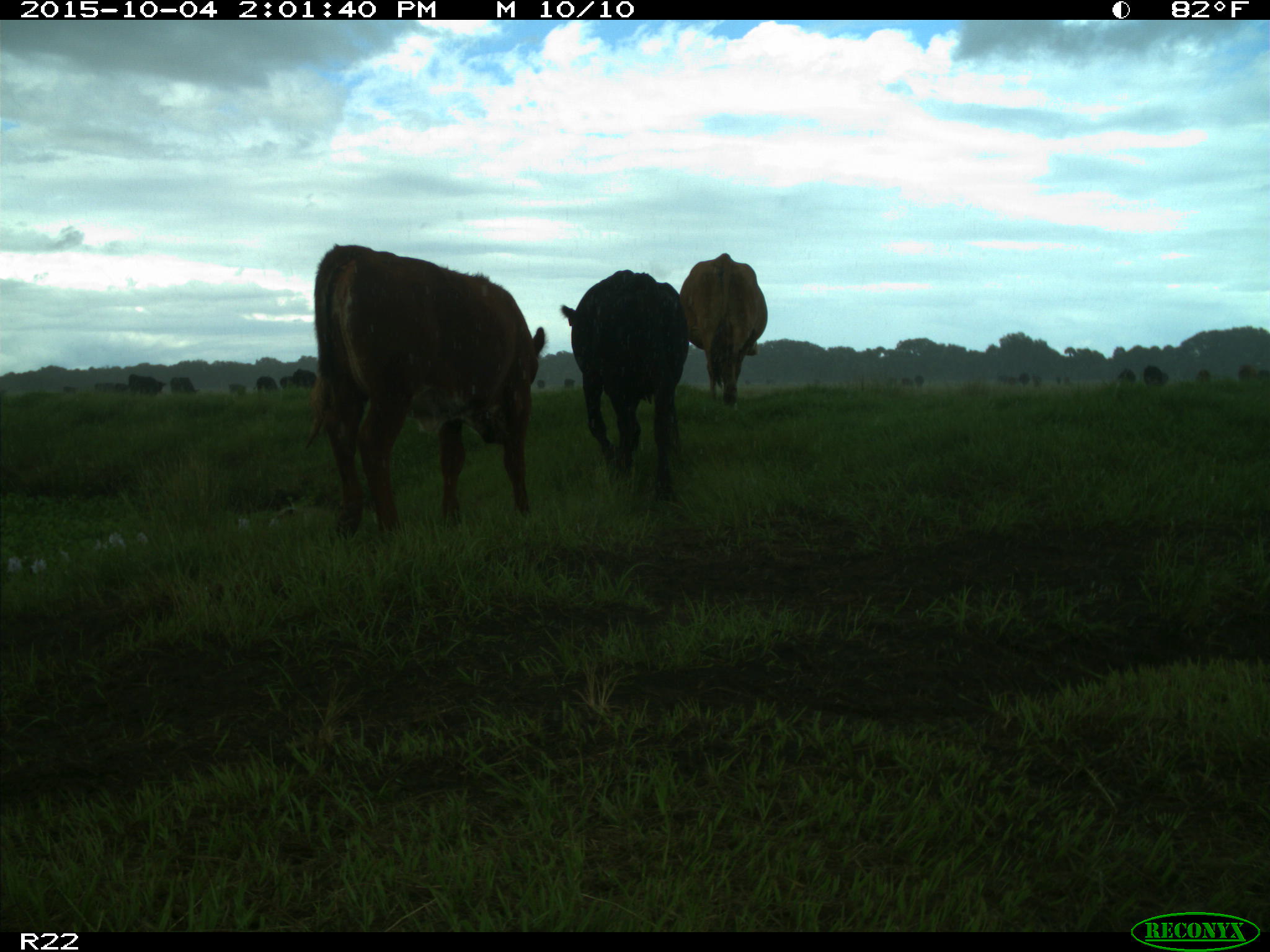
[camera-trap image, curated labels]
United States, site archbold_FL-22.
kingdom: Animalia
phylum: Chordata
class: Mammalia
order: Artiodactyla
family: Bovidae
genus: Bos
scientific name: Bos taurus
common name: domestic cow